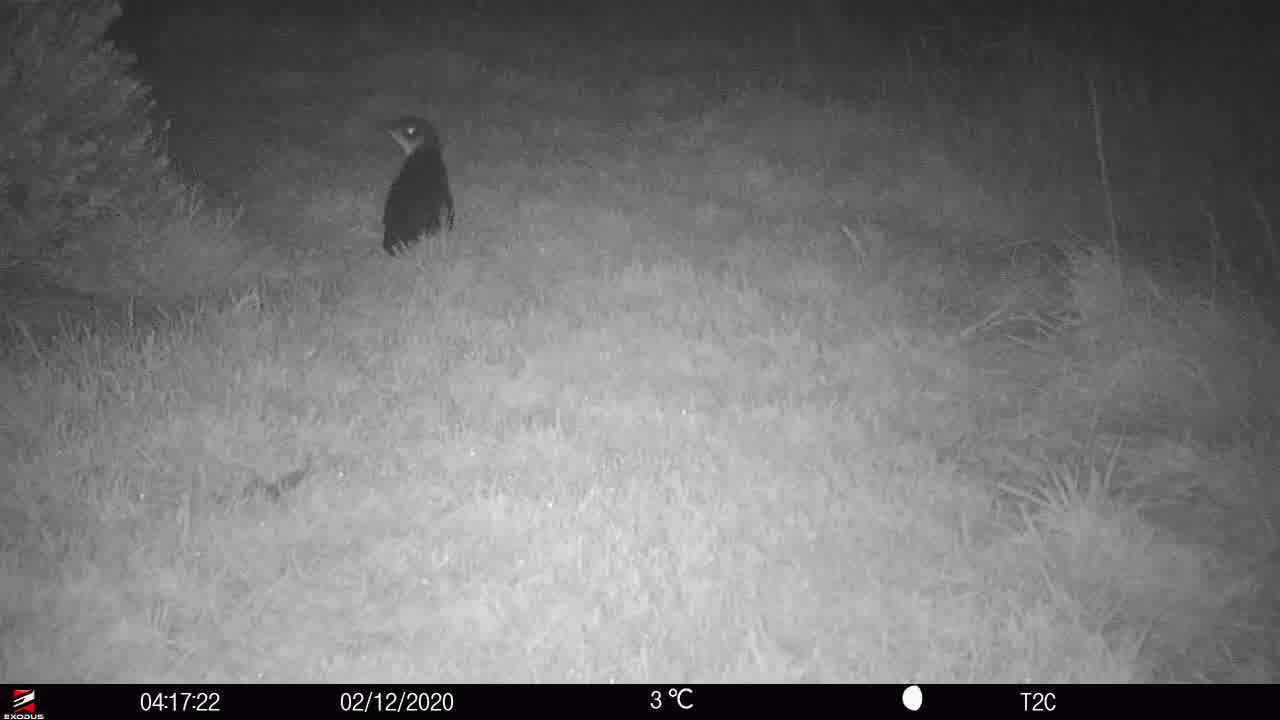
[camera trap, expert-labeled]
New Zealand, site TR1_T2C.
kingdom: Animalia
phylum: Chordata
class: Aves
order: Sphenisciformes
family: Spheniscidae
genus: Eudyptula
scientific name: Eudyptula minor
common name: little blue penguin